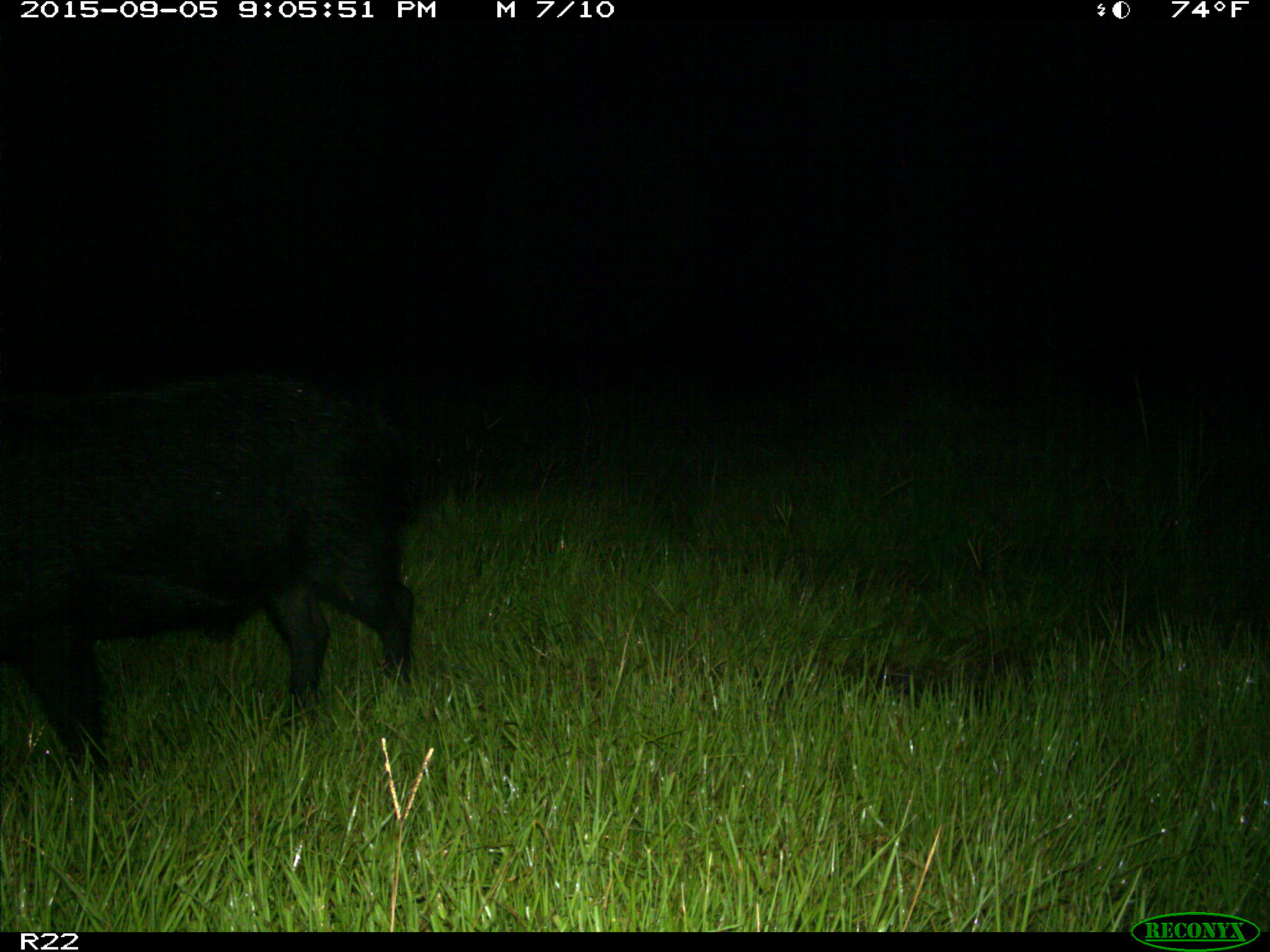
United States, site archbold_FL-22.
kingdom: Animalia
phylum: Chordata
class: Mammalia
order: Artiodactyla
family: Suidae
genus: Sus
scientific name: Sus scrofa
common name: wild boar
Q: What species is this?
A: Sus scrofa (wild boar).